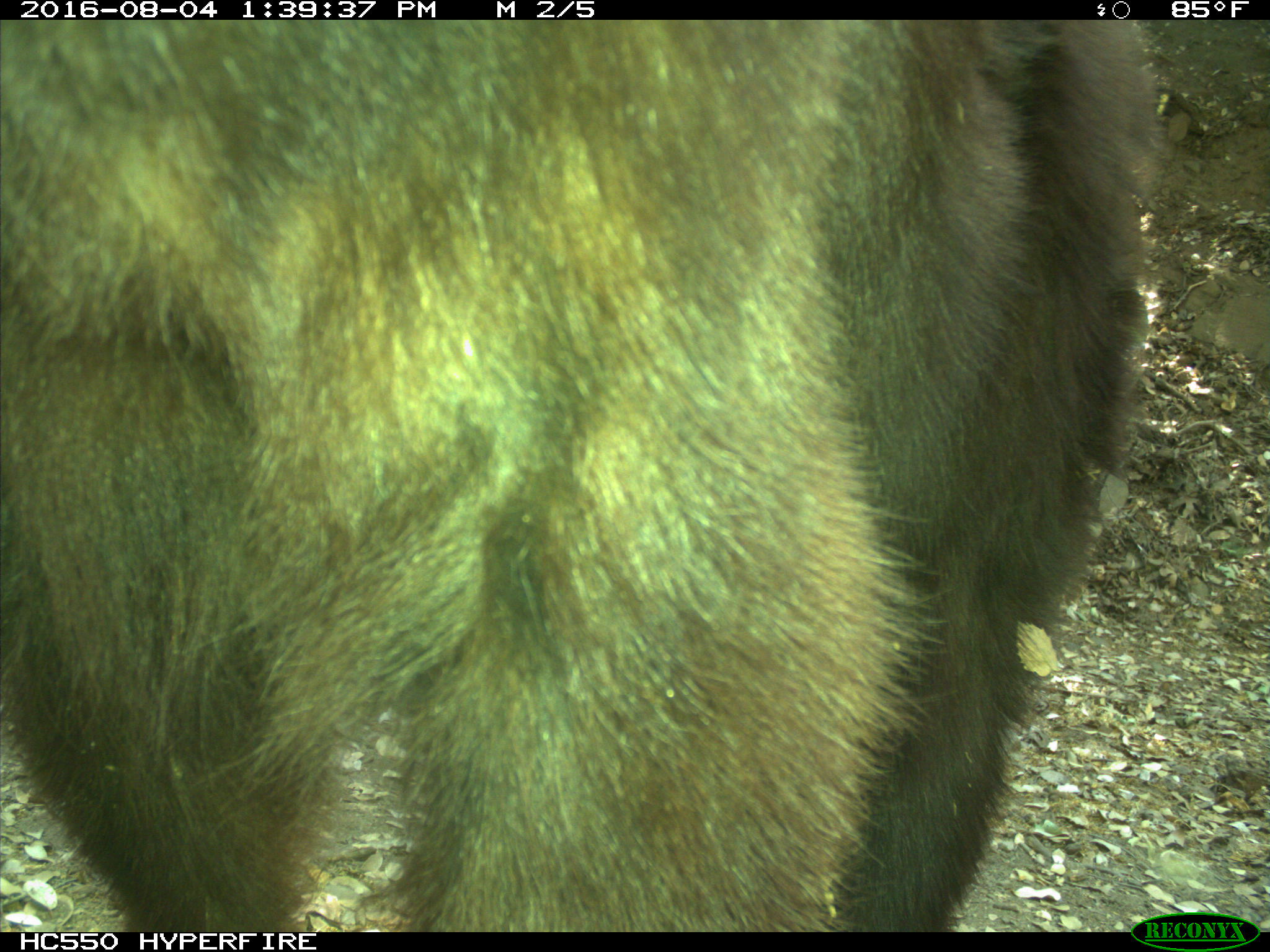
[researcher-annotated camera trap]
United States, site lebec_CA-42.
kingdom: Animalia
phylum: Chordata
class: Mammalia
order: Carnivora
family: Ursidae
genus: Ursus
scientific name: Ursus americanus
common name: american black bear